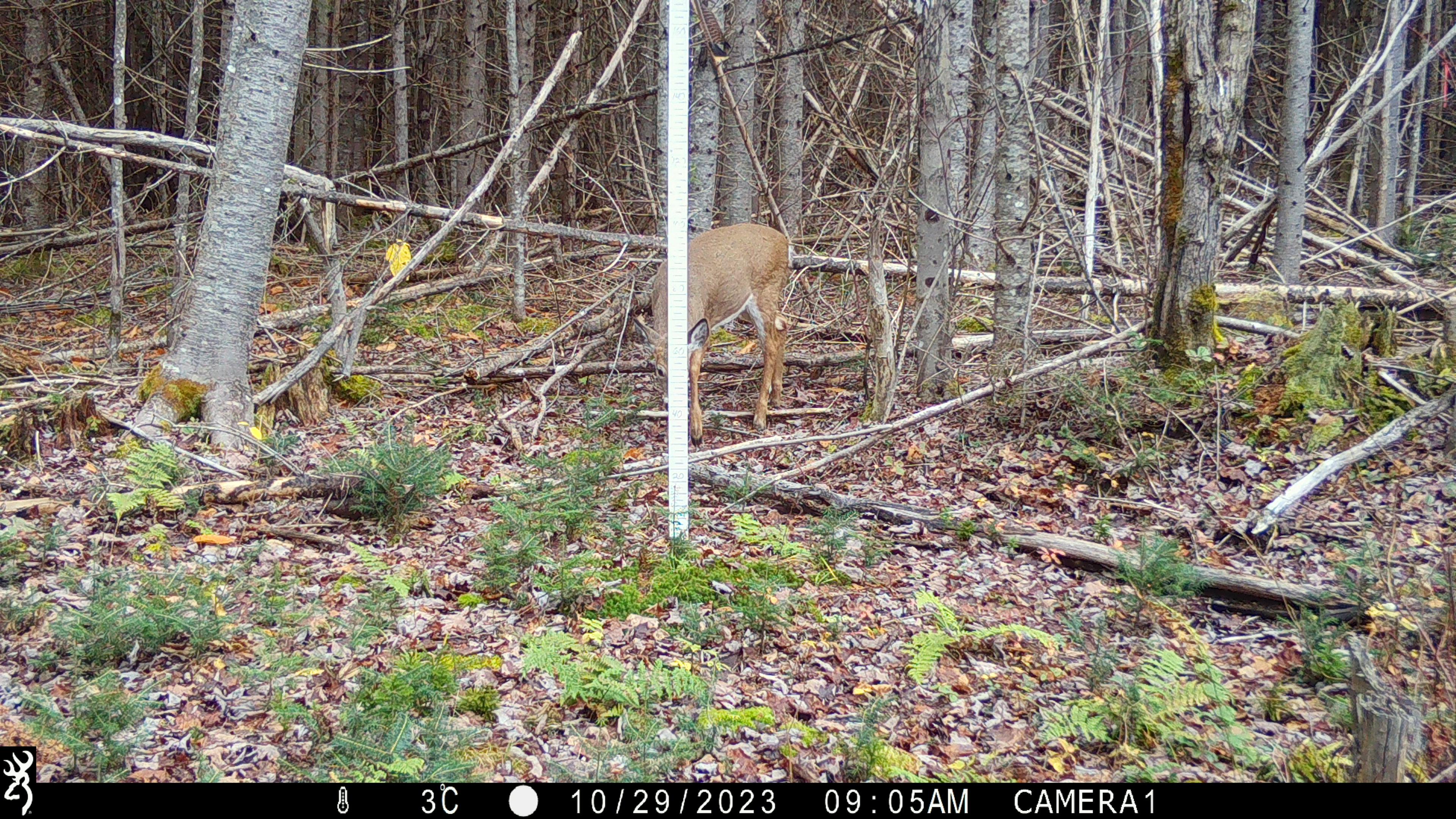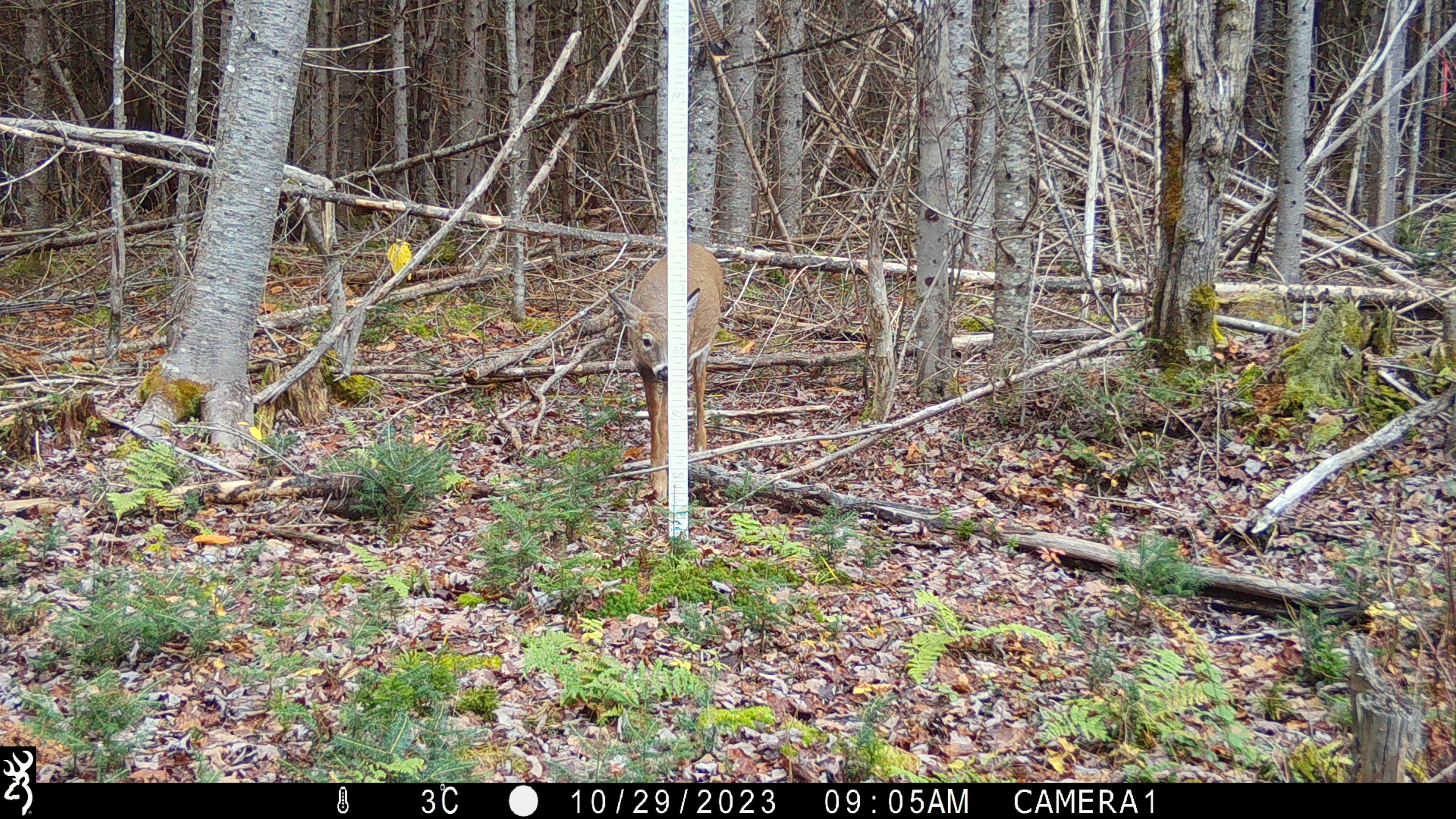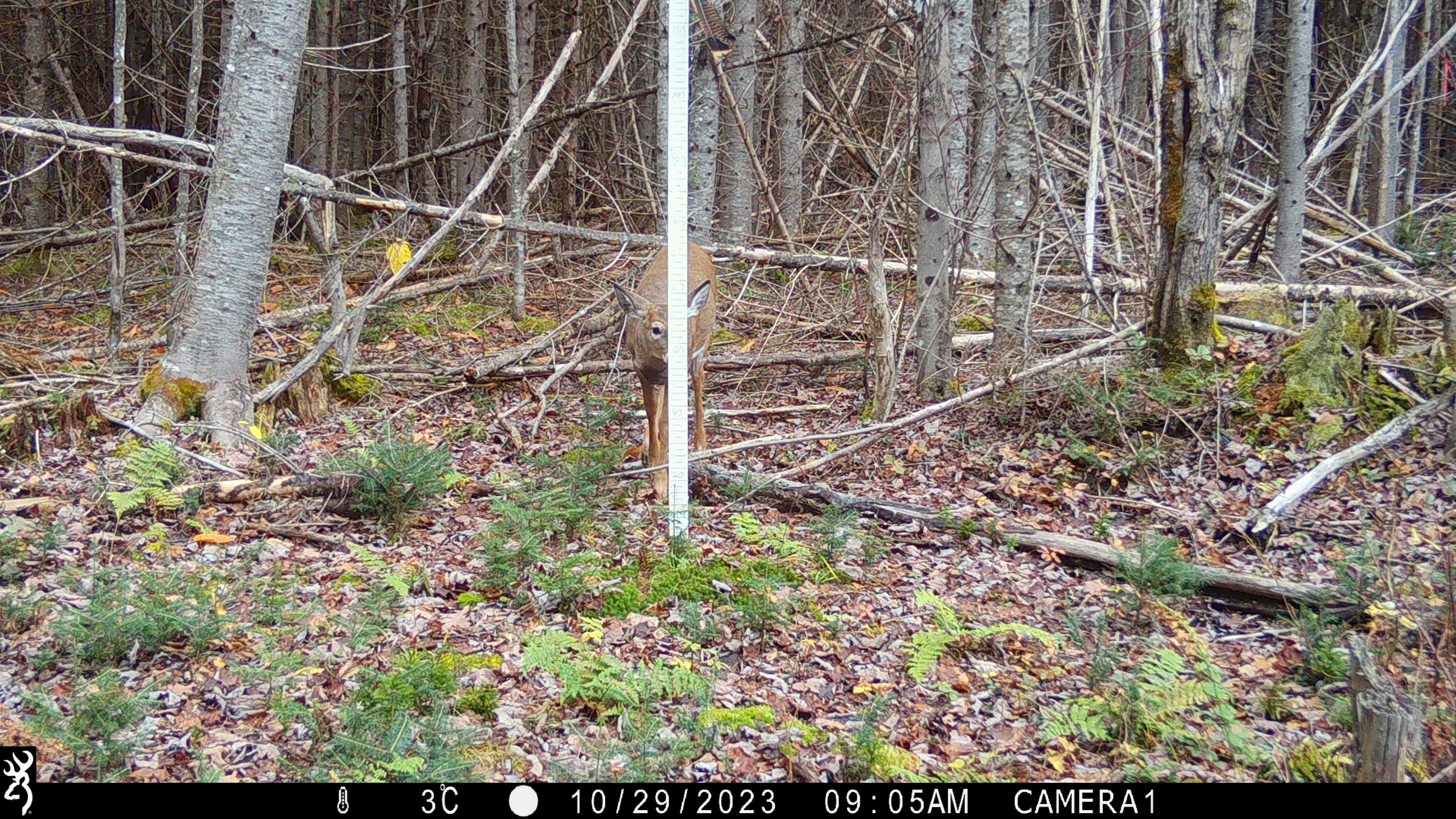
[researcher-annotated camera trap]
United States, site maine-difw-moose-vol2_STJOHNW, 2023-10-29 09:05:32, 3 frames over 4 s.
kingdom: Animalia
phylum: Chordata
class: Mammalia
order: Artiodactyla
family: Cervidae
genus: Odocoileus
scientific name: Odocoileus virginianus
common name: white-tailed deer